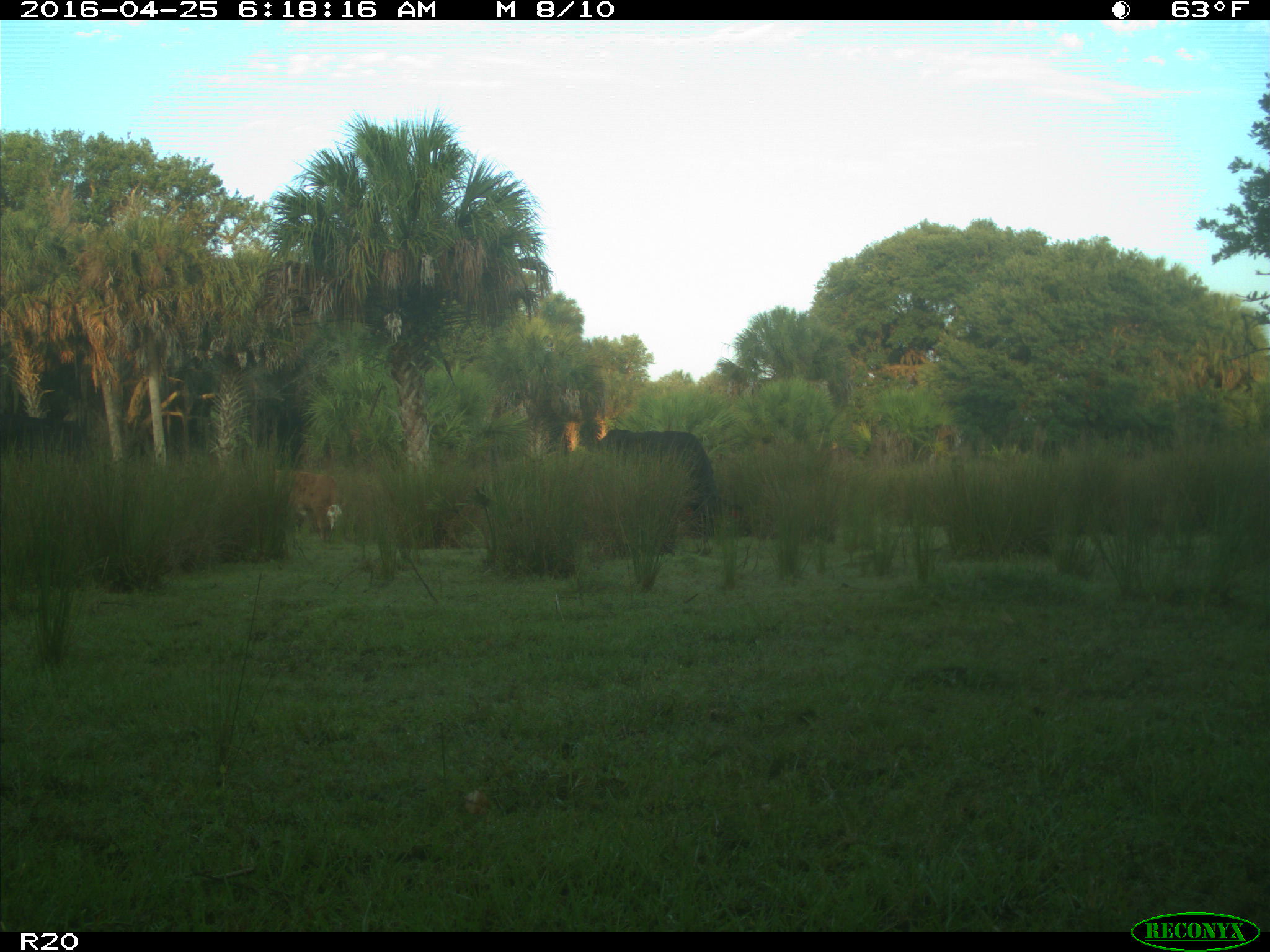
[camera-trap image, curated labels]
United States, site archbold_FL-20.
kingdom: Animalia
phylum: Chordata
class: Mammalia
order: Artiodactyla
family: Bovidae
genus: Bos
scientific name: Bos taurus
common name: domestic cow